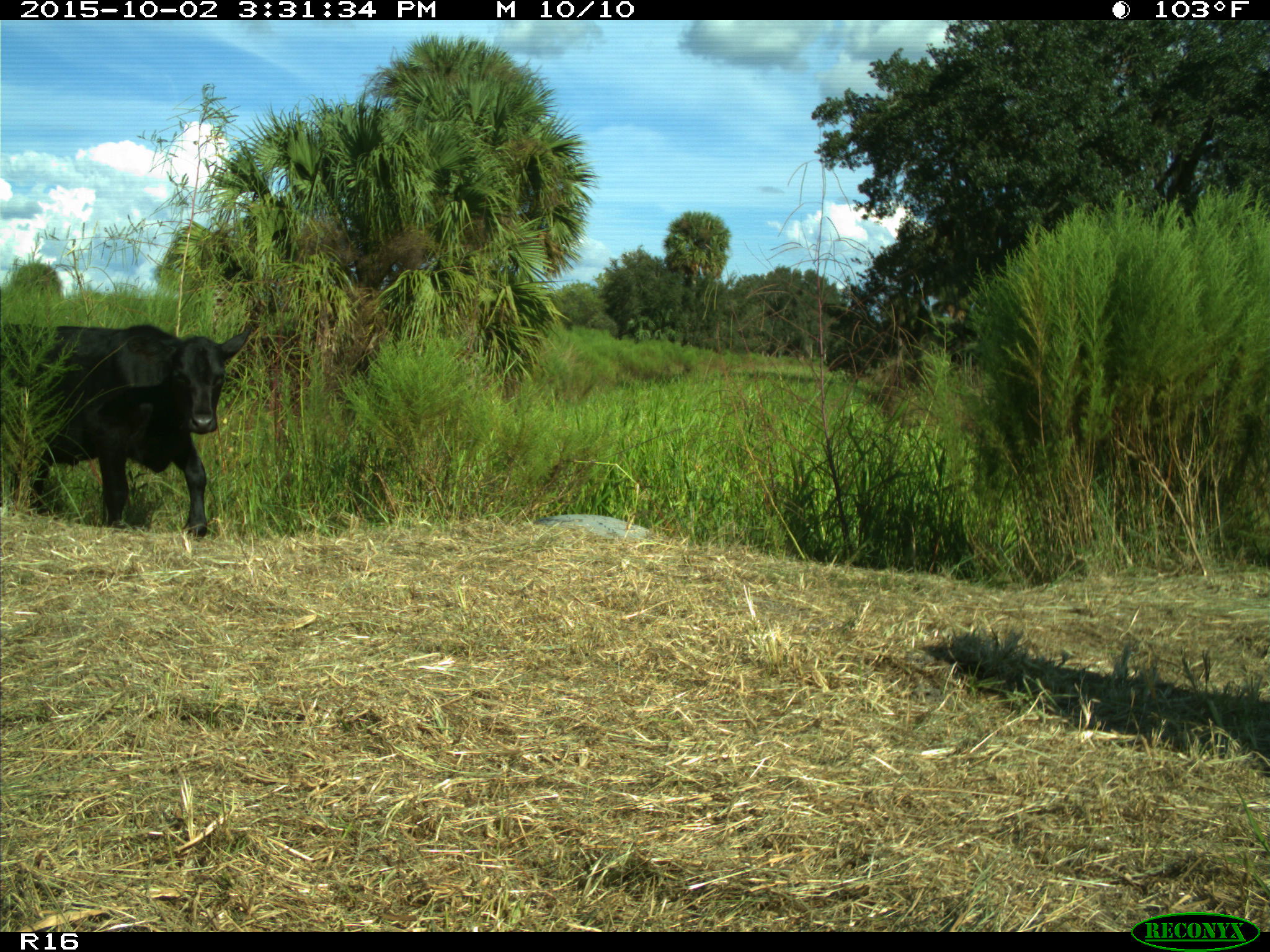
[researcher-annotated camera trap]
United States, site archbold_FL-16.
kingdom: Animalia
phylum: Chordata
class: Mammalia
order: Artiodactyla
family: Bovidae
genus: Bos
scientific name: Bos taurus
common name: domestic cow